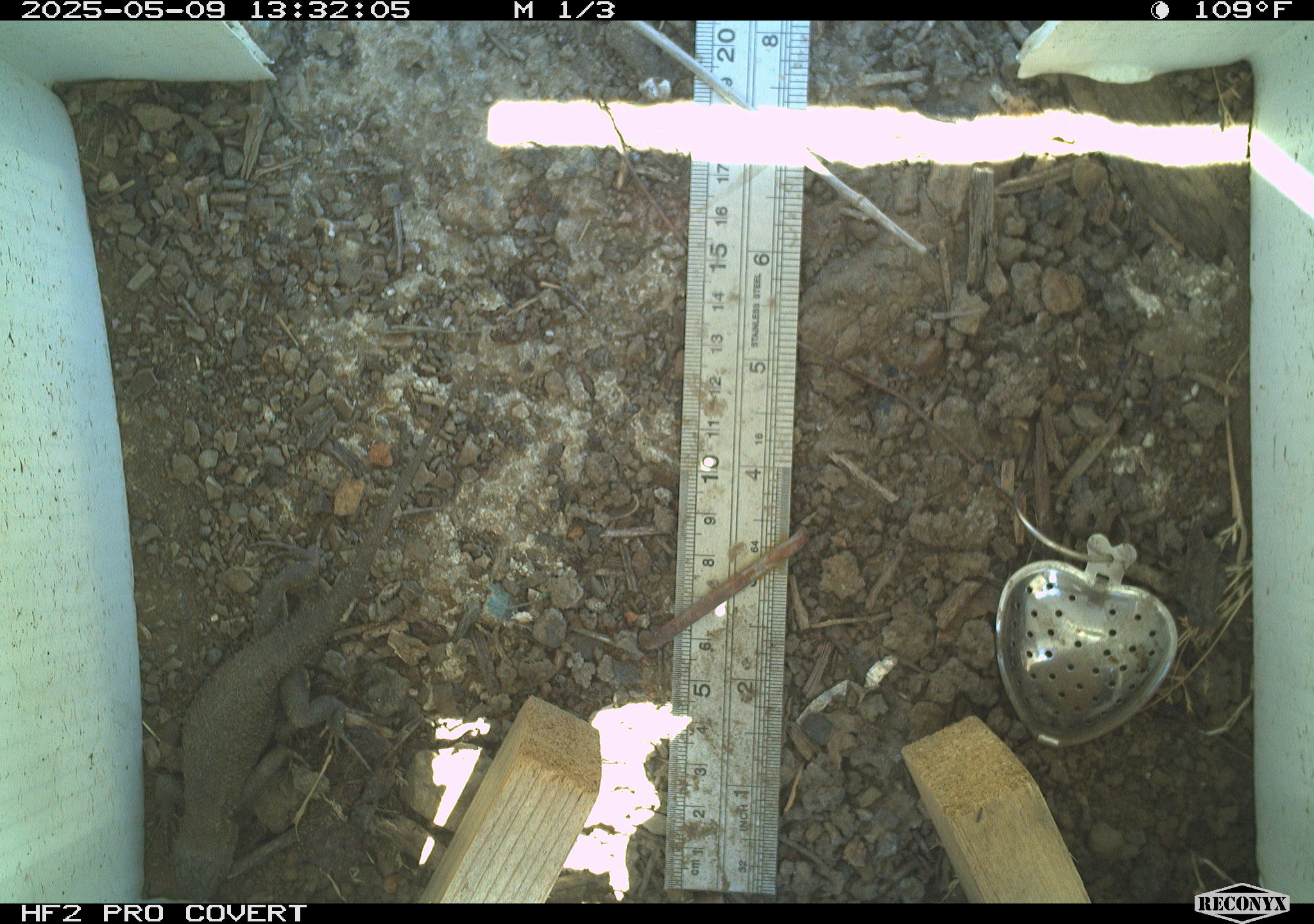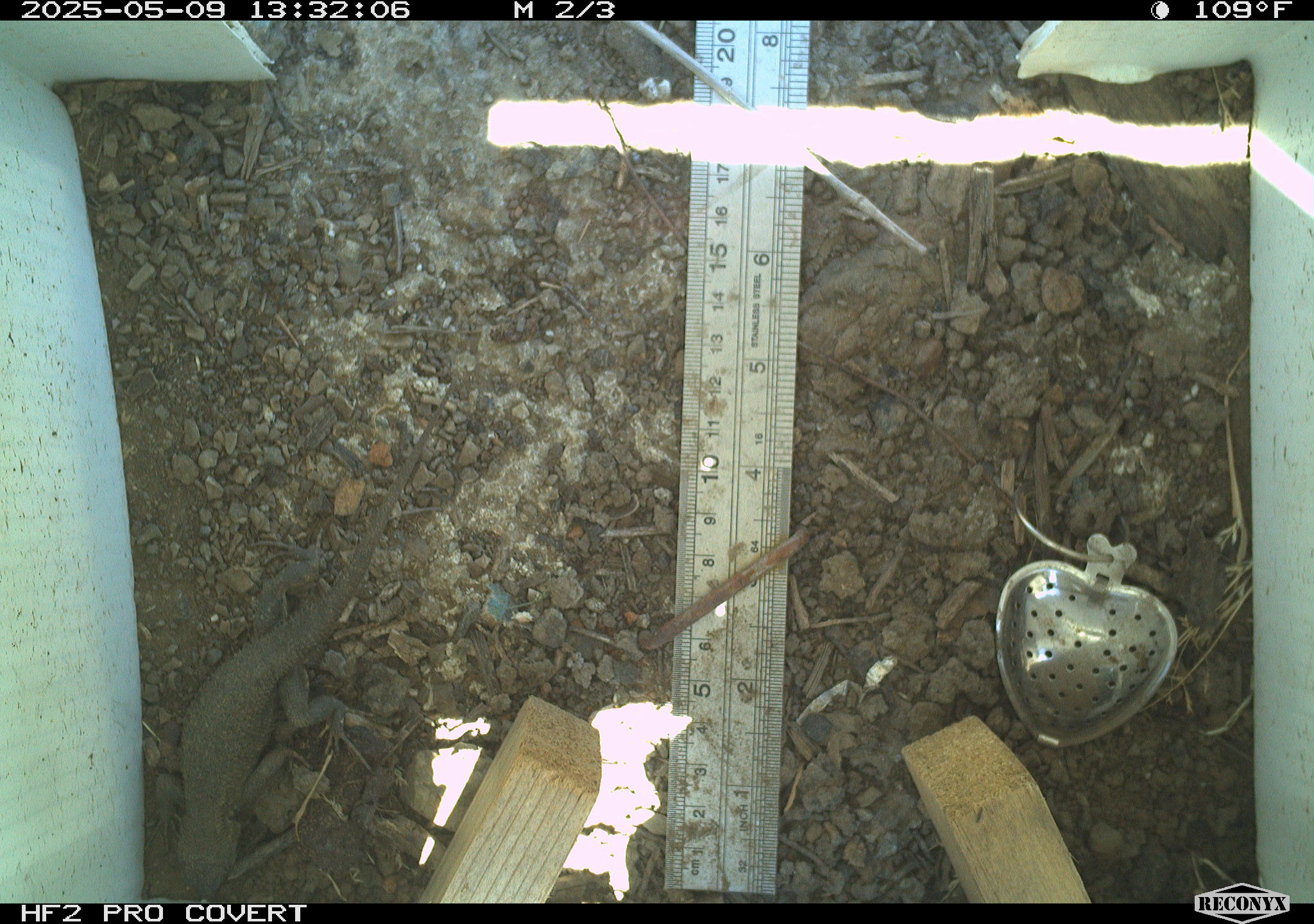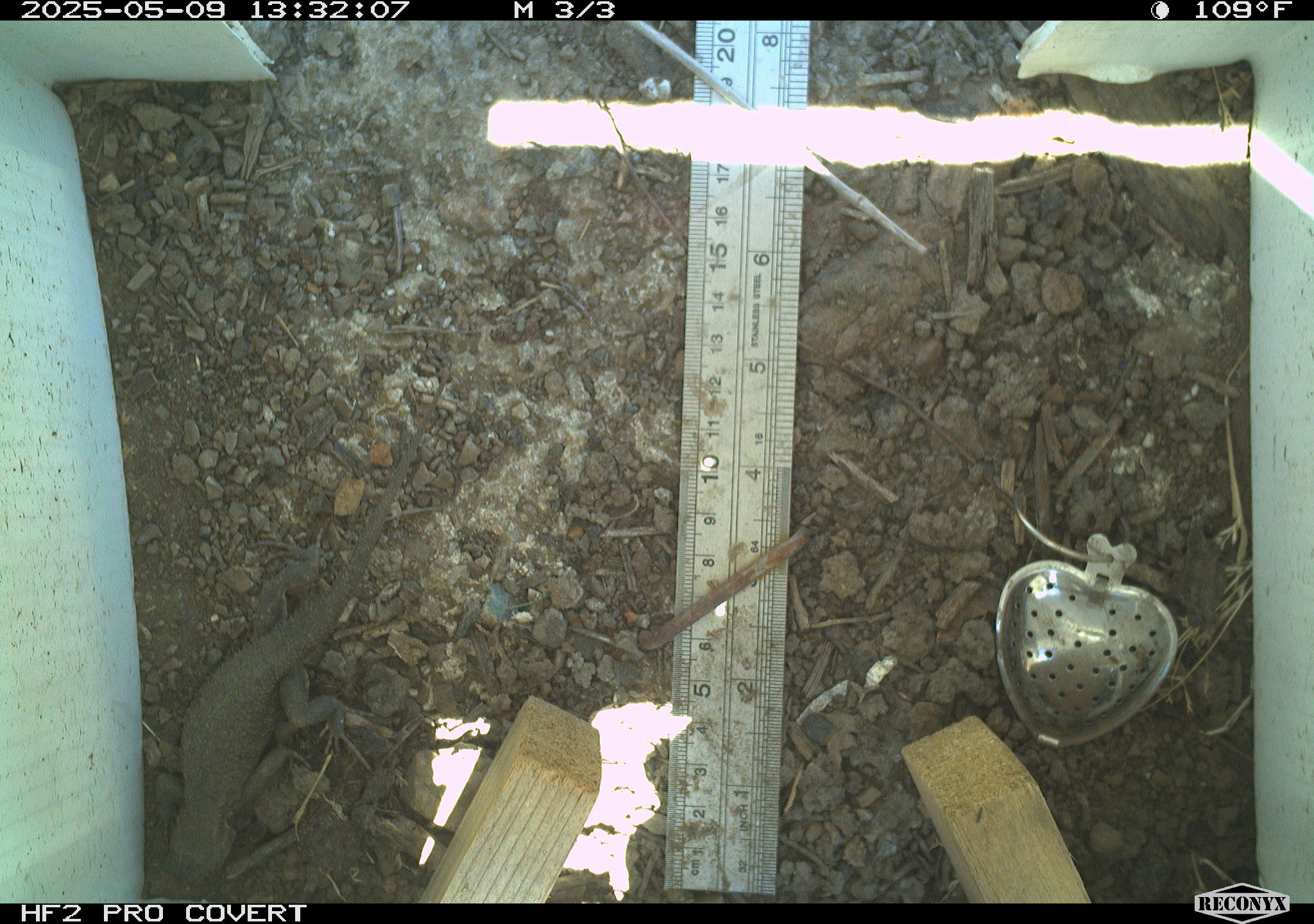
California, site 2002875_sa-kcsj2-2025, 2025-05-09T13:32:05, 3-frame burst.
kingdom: Animalia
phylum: Chordata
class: Reptilia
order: Squamata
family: Phrynosomatidae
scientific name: Phrynosomatidae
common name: north american spiny lizards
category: sceloporus/uta species